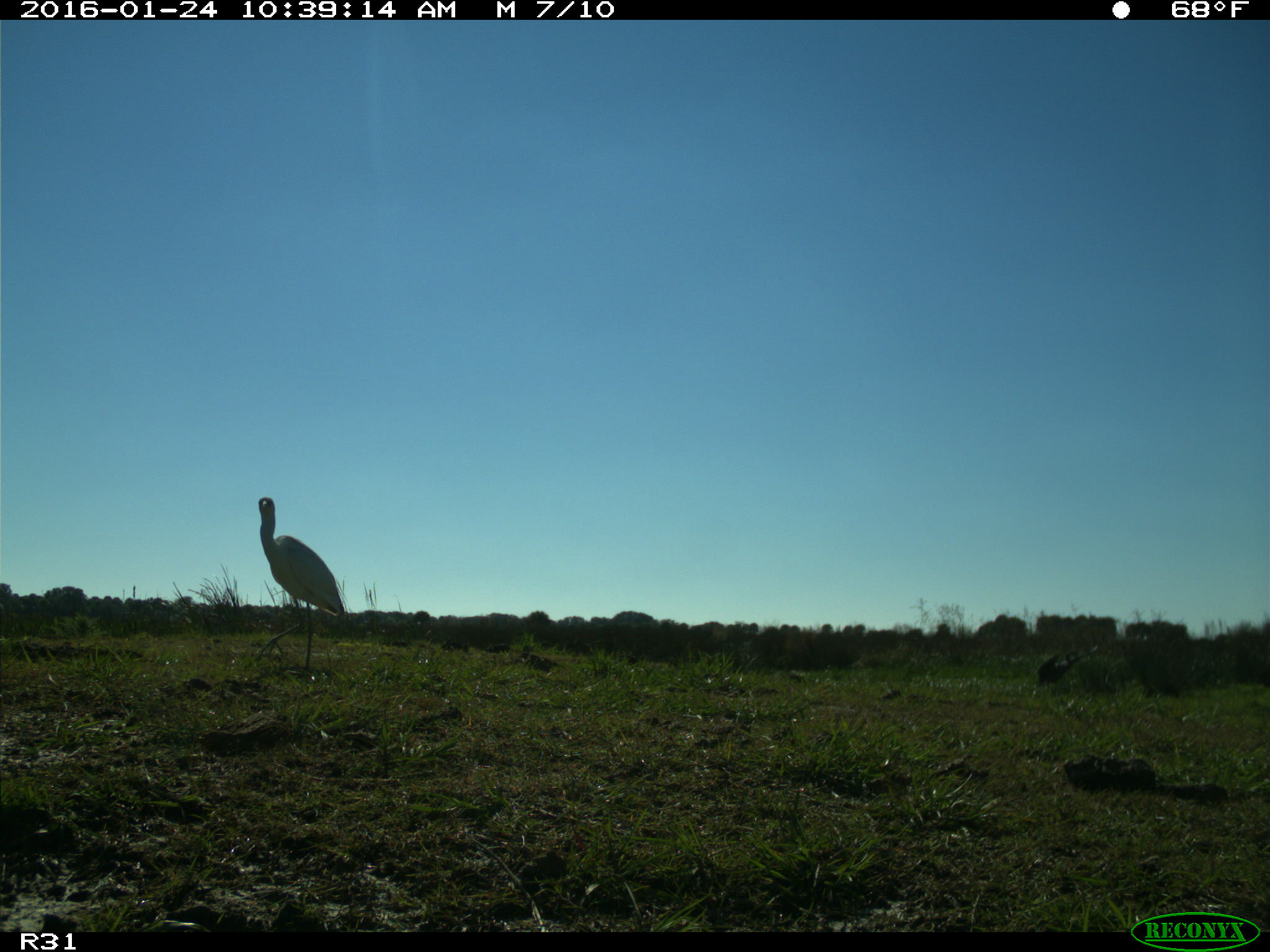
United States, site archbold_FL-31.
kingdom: Animalia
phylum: Chordata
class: Aves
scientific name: Aves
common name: birds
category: unidentified bird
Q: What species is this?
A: Unidentified bird (birds) (Aves).